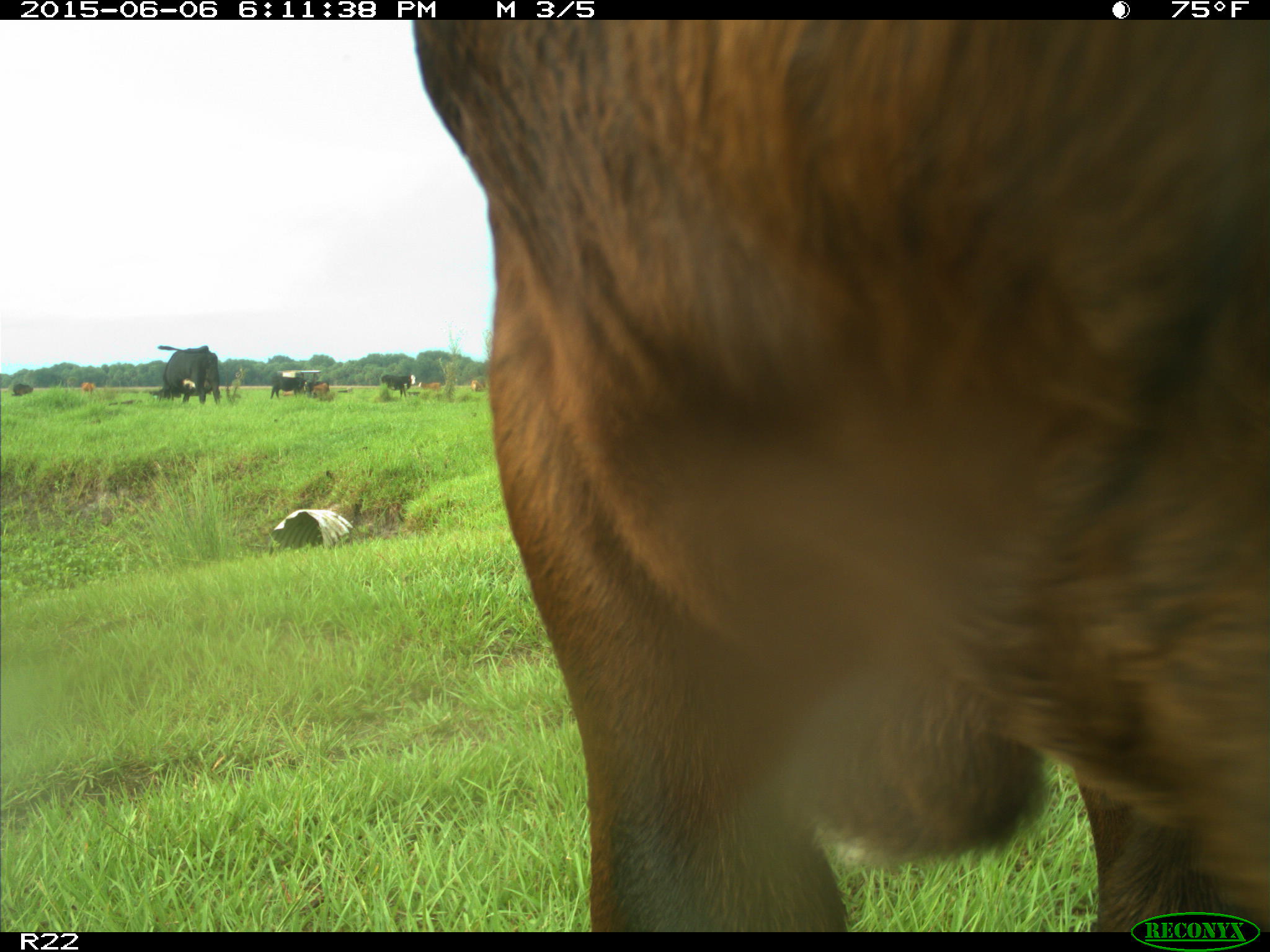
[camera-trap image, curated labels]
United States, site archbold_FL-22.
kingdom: Animalia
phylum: Chordata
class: Mammalia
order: Artiodactyla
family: Bovidae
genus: Bos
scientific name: Bos taurus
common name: domestic cow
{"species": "Bos taurus (domestic cow)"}